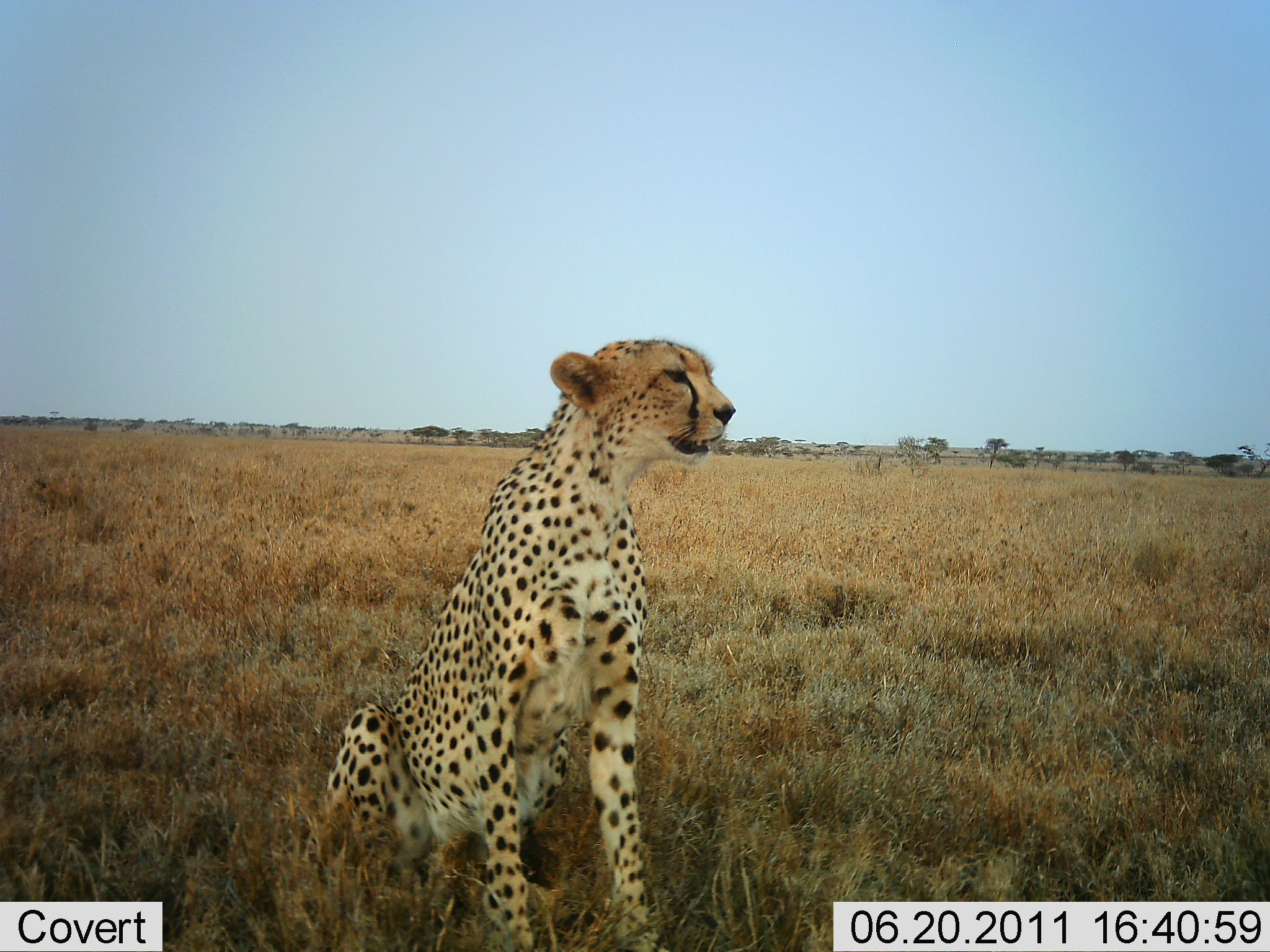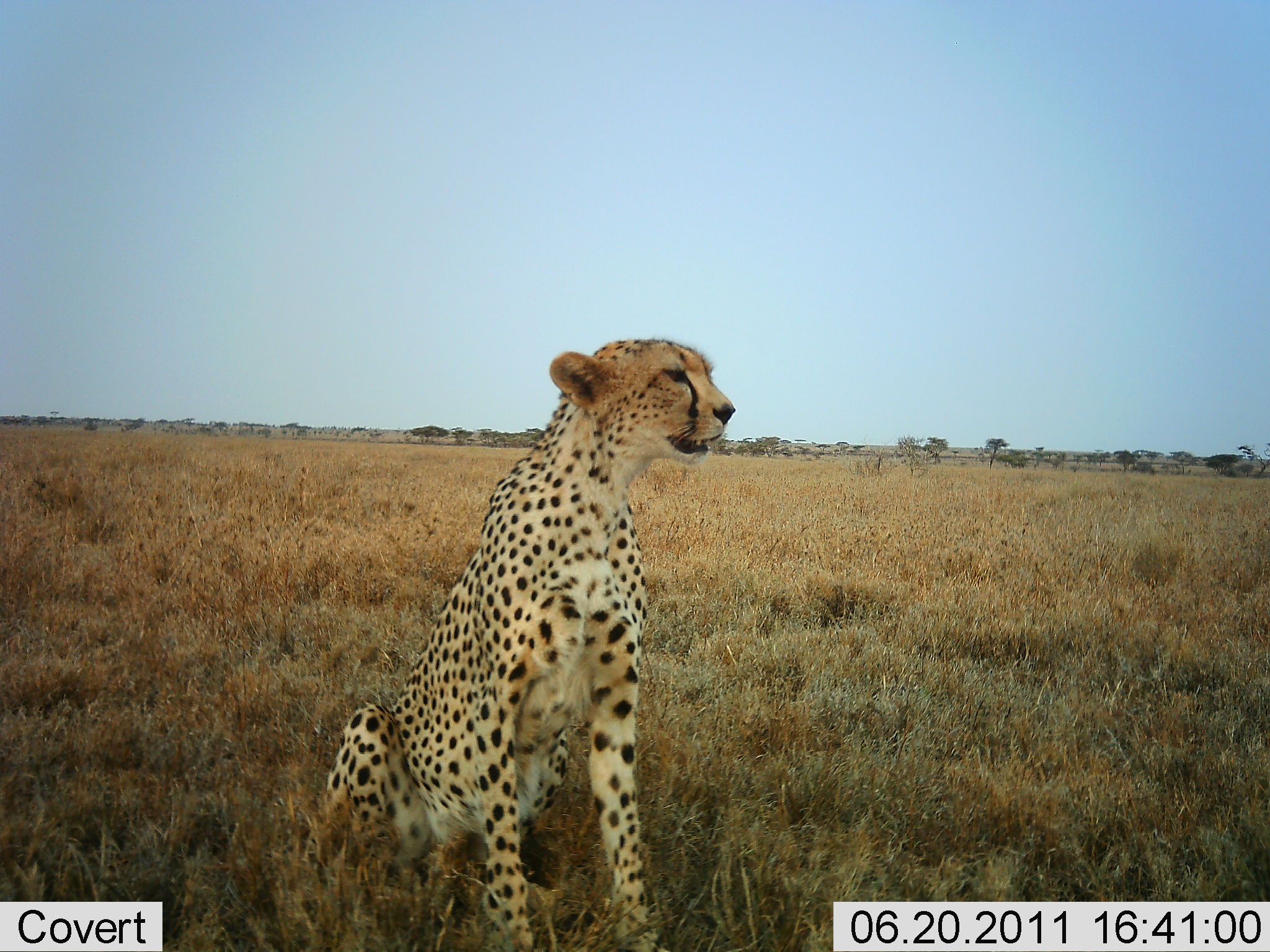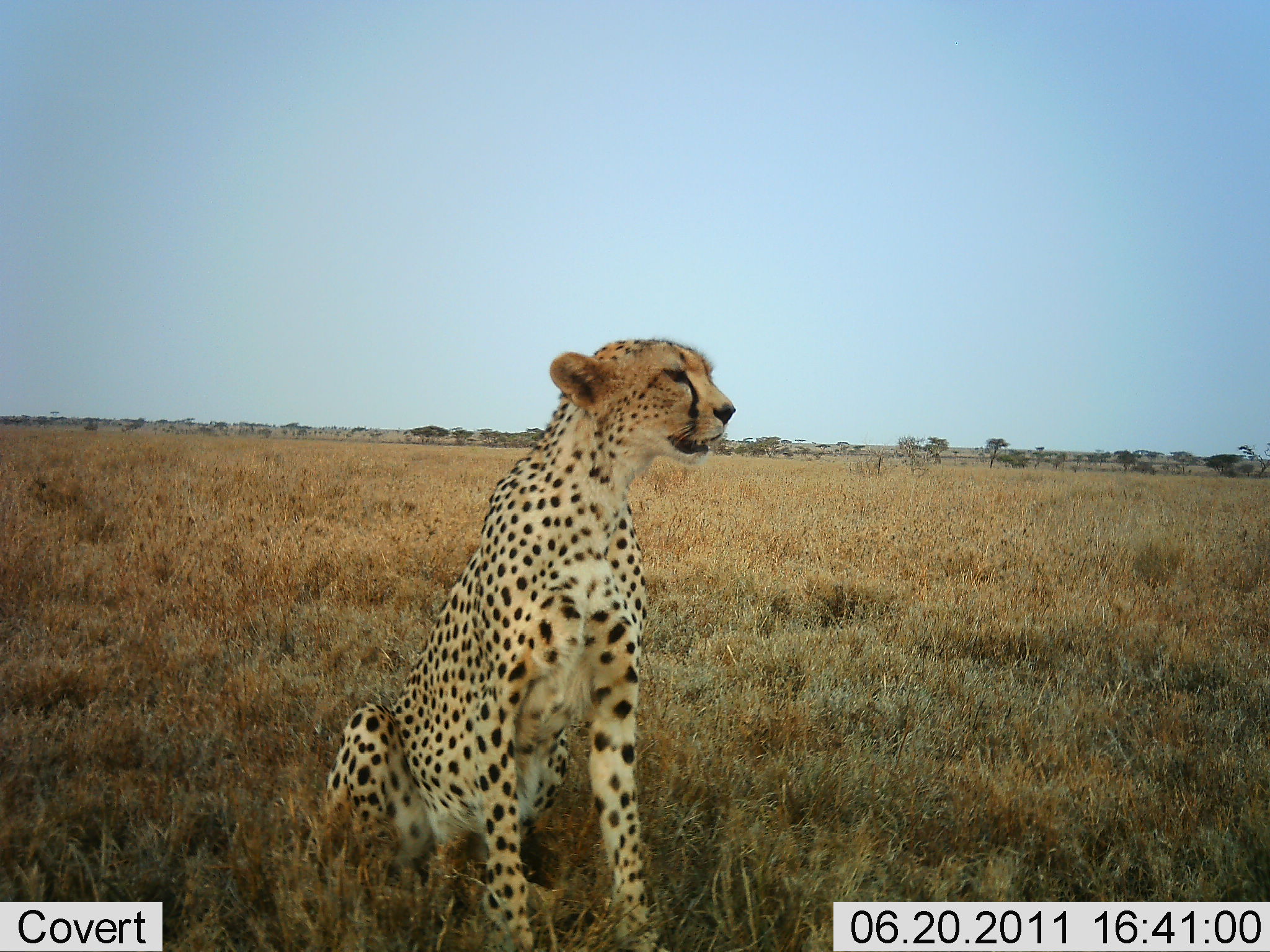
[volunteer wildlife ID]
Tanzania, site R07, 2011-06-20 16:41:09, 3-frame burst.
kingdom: Animalia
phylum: Chordata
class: Mammalia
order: Carnivora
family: Felidae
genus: Acinonyx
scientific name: Acinonyx jubatus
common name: cheetah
Cheetah (Acinonyx jubatus), count 1. Behavior (volunteer vote fractions): standing 17%, resting 83%, moving 0%, interacting 0%. Young present (vote fraction): 0%. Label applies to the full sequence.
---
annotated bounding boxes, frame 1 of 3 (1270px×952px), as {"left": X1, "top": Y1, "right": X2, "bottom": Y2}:
animal: {"left": 307, "top": 339, "right": 737, "bottom": 950}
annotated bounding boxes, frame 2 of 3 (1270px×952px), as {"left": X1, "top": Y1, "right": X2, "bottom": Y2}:
animal: {"left": 307, "top": 333, "right": 737, "bottom": 950}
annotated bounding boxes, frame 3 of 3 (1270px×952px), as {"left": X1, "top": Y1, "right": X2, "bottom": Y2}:
animal: {"left": 317, "top": 339, "right": 736, "bottom": 952}